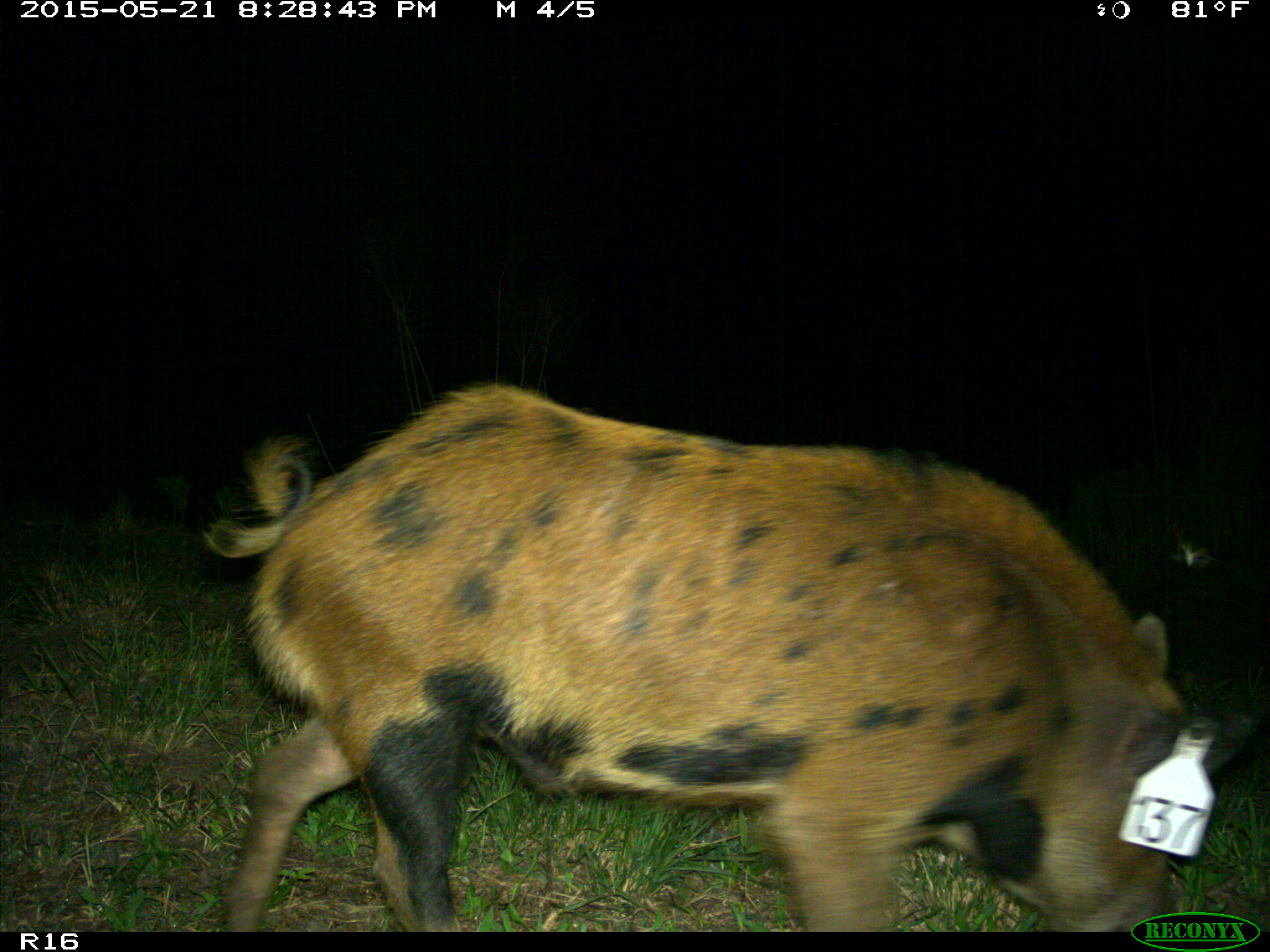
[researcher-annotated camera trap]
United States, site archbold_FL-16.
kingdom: Animalia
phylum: Chordata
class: Mammalia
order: Artiodactyla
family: Suidae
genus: Sus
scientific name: Sus scrofa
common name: wild boar